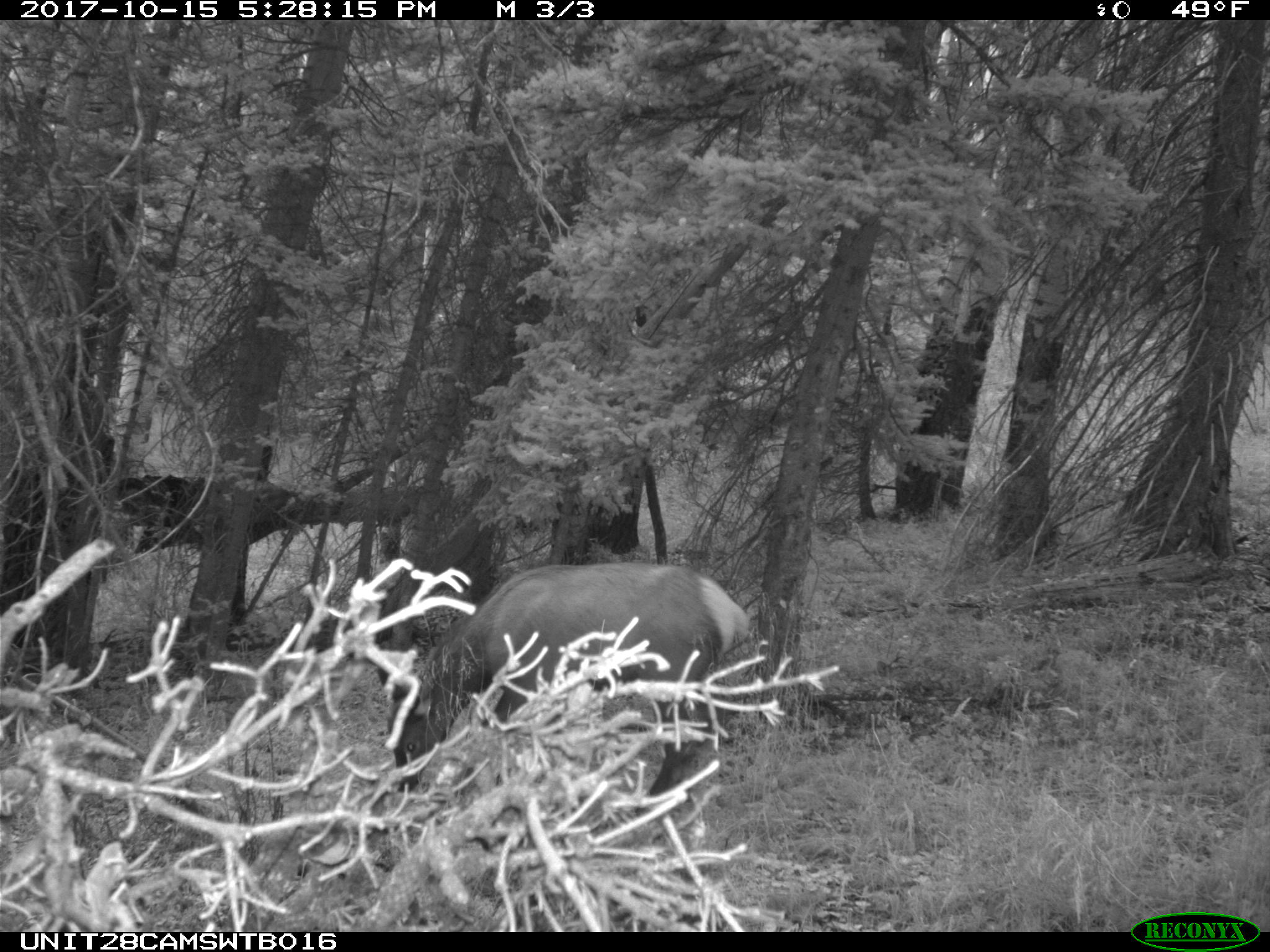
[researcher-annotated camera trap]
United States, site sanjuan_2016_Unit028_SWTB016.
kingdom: Animalia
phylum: Chordata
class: Mammalia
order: Artiodactyla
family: Cervidae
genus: Cervus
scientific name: Cervus elaphus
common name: red deer